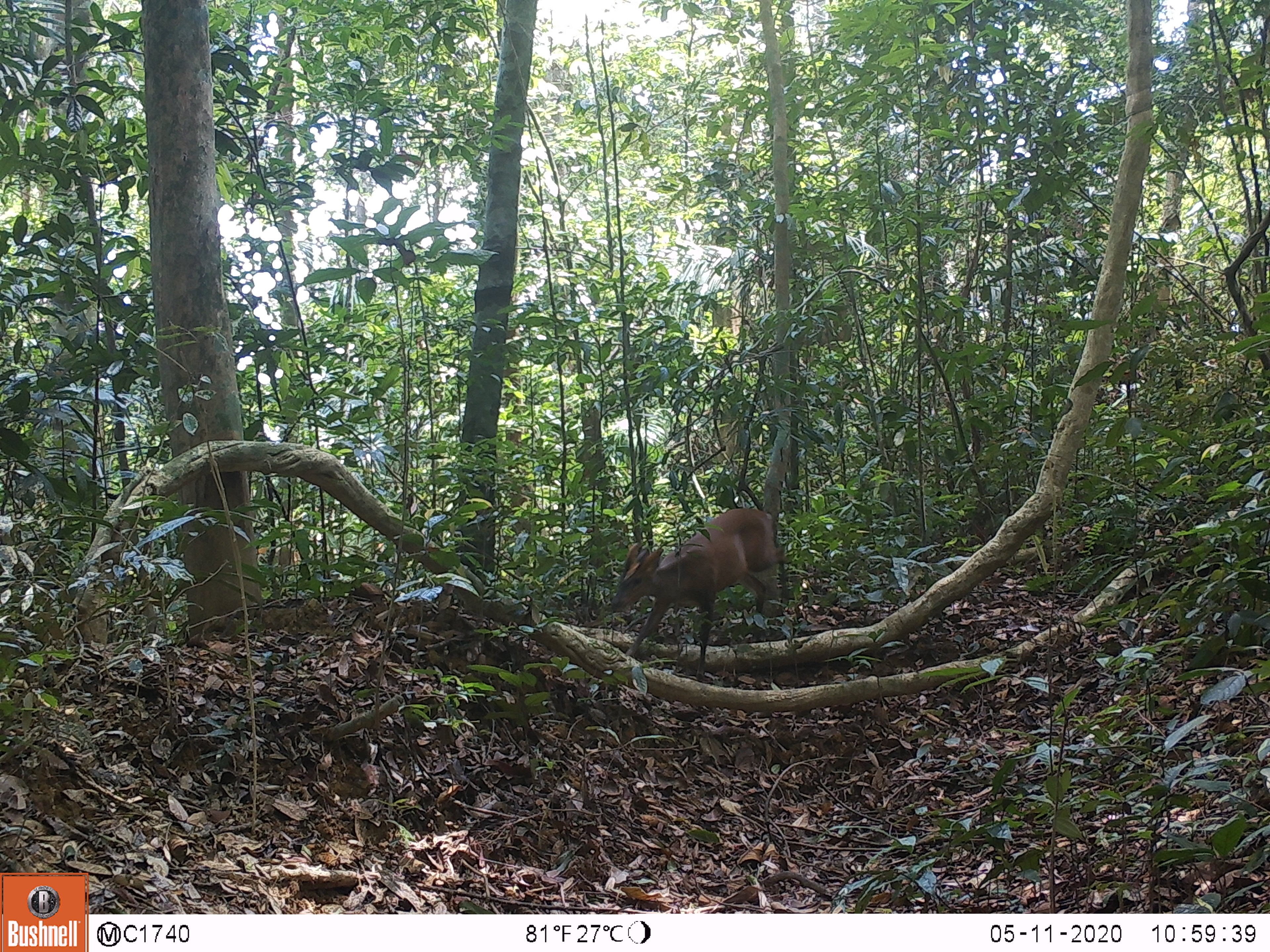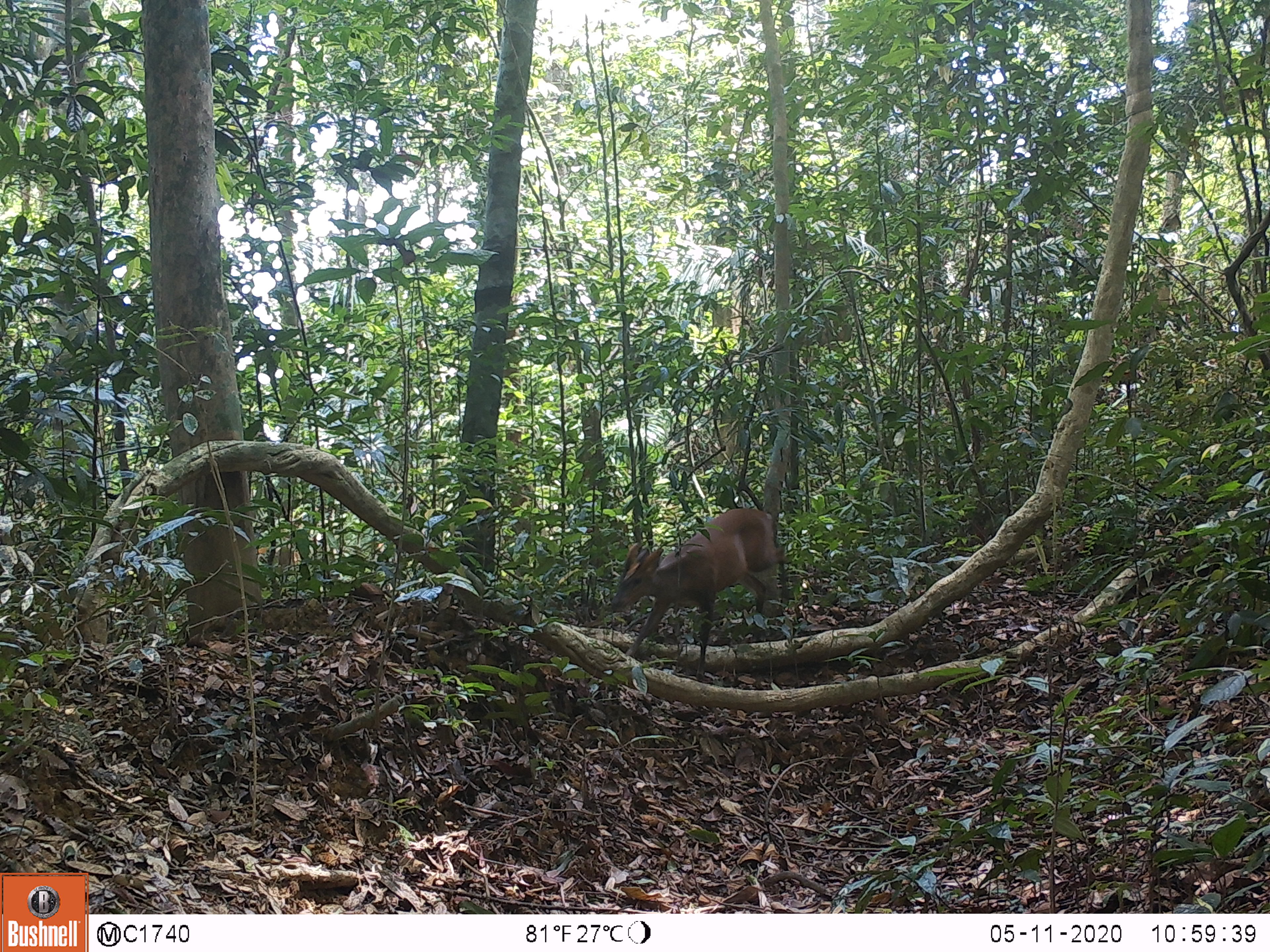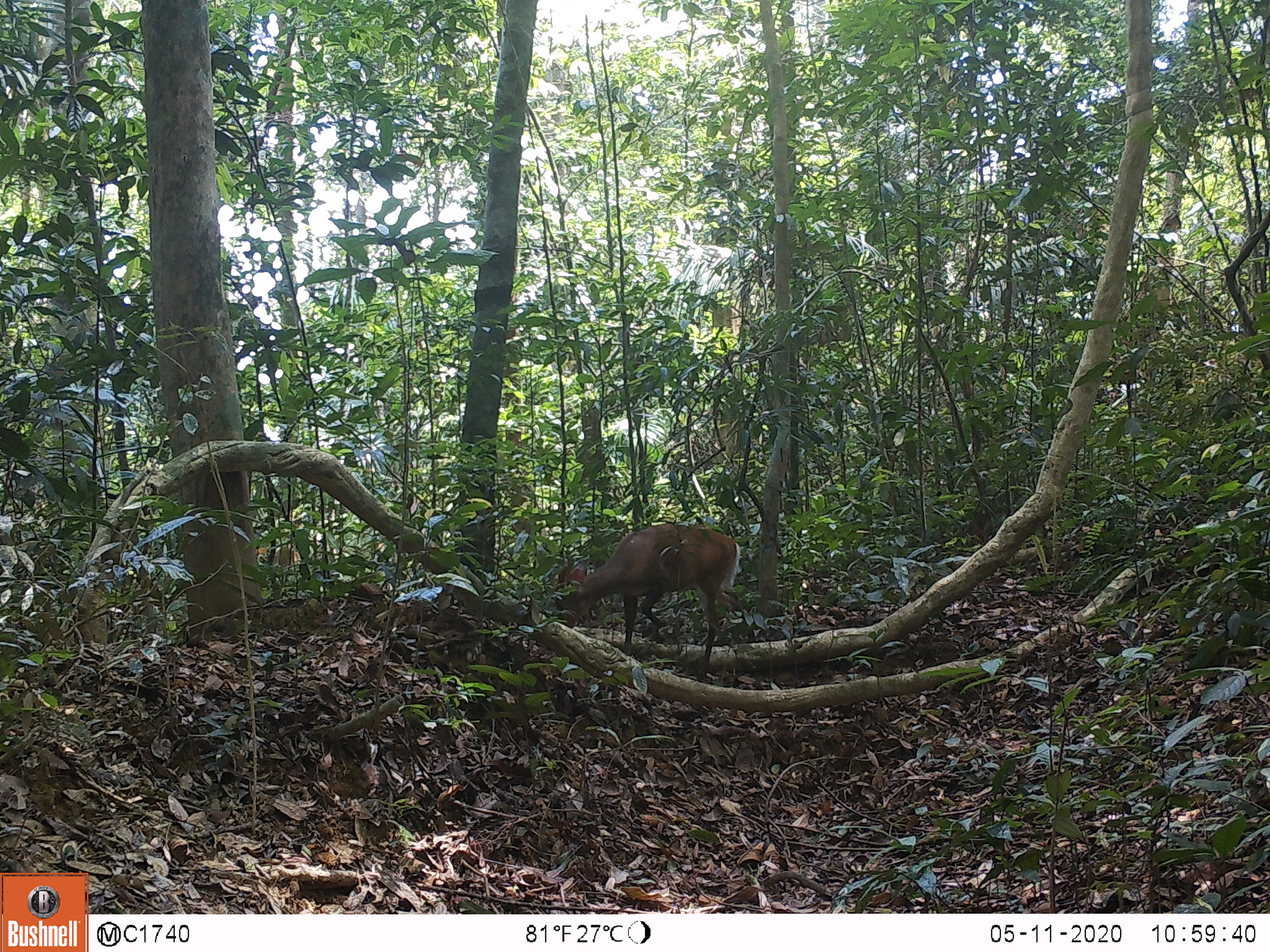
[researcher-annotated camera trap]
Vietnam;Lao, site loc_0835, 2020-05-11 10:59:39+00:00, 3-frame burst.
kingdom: Animalia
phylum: Chordata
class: Mammalia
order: Artiodactyla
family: Cervidae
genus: Muntiacus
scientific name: Muntiacus muntjak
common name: red muntjac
Red muntjac (Muntiacus muntjak). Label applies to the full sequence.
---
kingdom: Animalia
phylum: Chordata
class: Mammalia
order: Artiodactyla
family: Cervidae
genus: Muntiacus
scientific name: Muntiacus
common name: muntjacs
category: unidentified muntjac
Unidentified muntjac (muntjacs) (Muntiacus). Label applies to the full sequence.